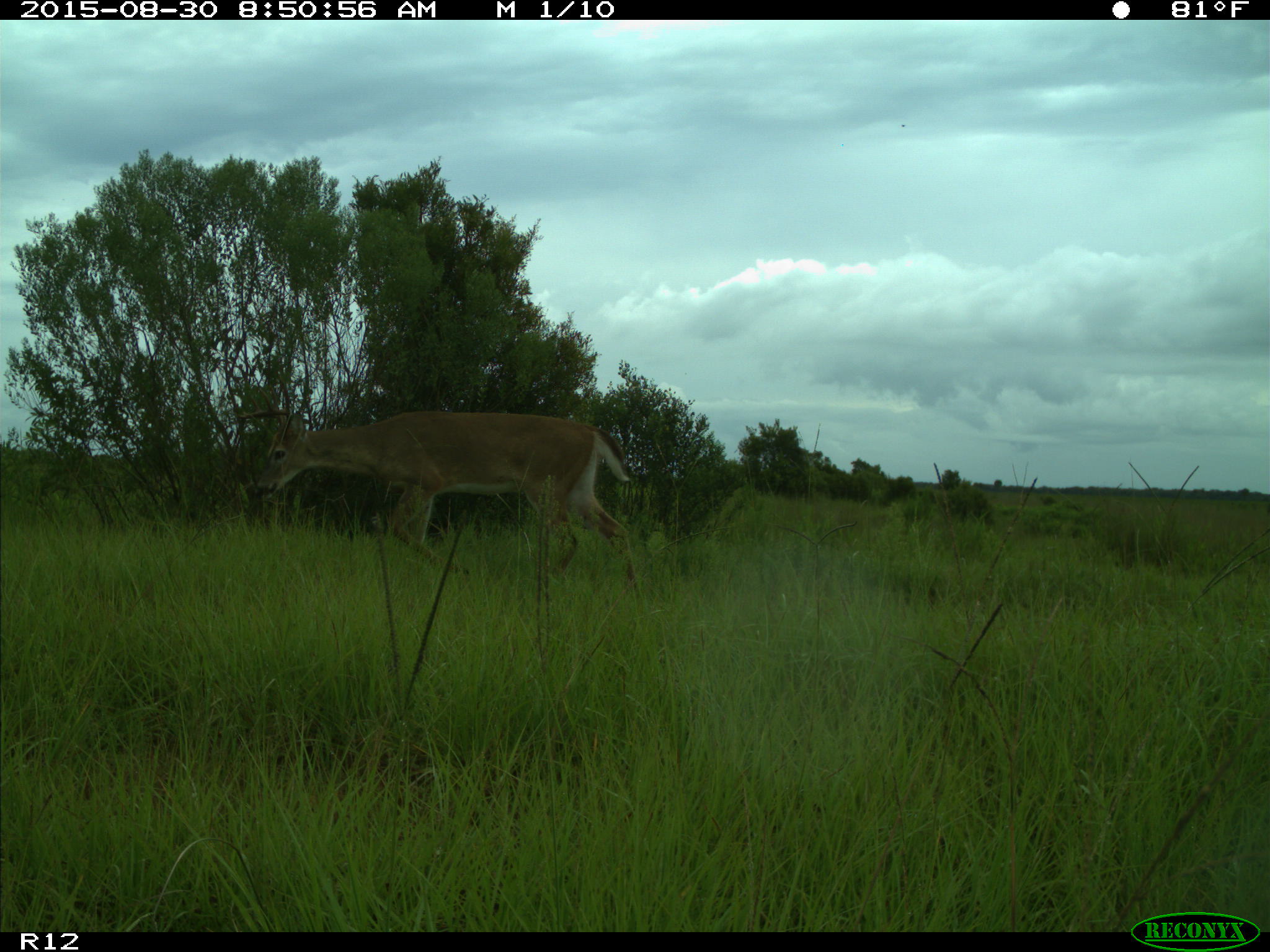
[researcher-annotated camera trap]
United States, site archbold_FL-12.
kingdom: Animalia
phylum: Chordata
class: Mammalia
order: Artiodactyla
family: Cervidae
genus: Odocoileus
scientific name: Odocoileus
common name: deer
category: unidentified deer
Unidentified deer (deer) (Odocoileus).